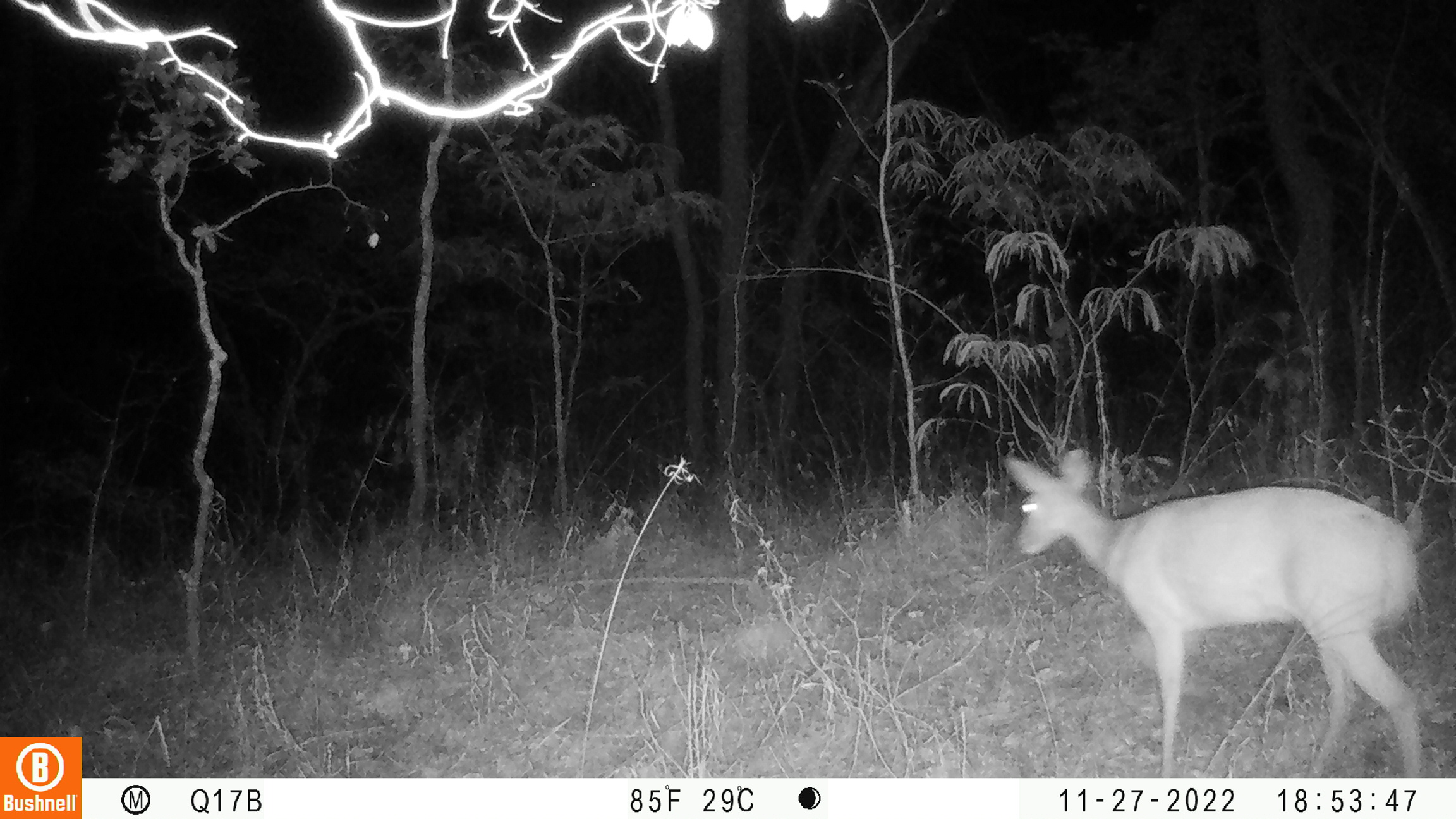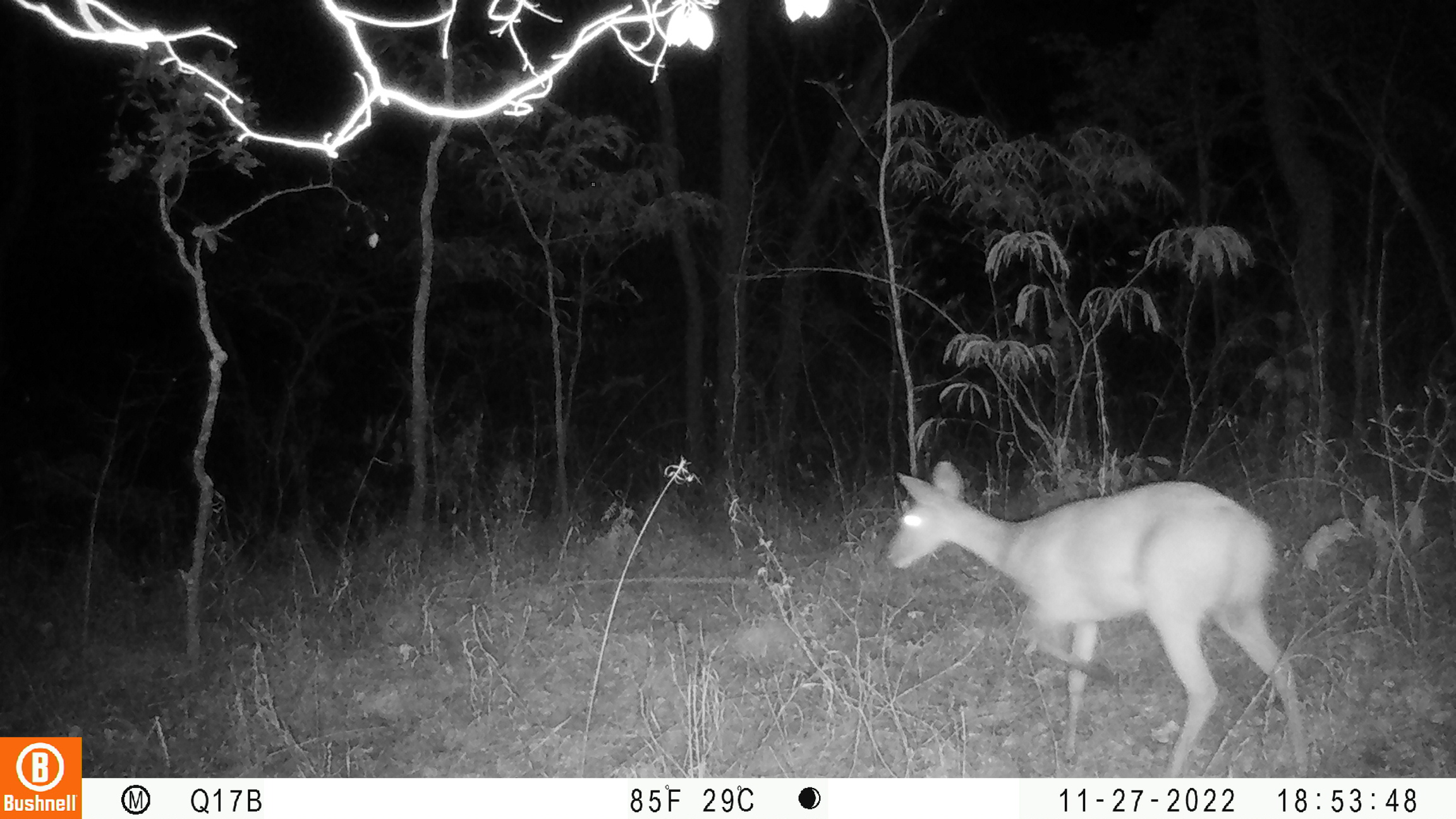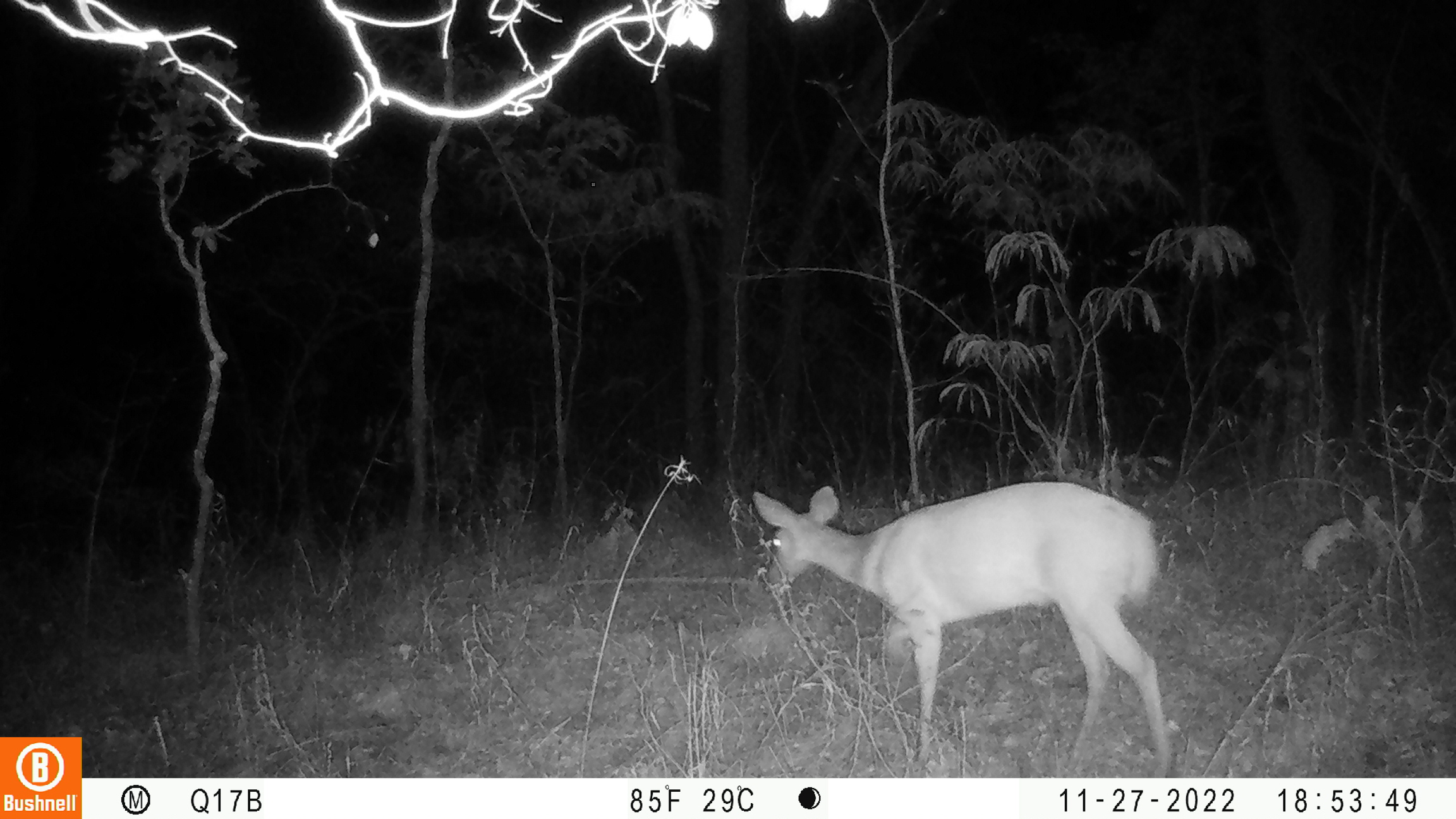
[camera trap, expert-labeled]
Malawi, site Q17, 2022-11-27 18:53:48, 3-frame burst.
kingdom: Animalia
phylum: Chordata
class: Mammalia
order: Artiodactyla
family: Bovidae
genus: Tragelaphus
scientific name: Tragelaphus sylvaticus sylvaticus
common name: cape bushbuck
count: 1